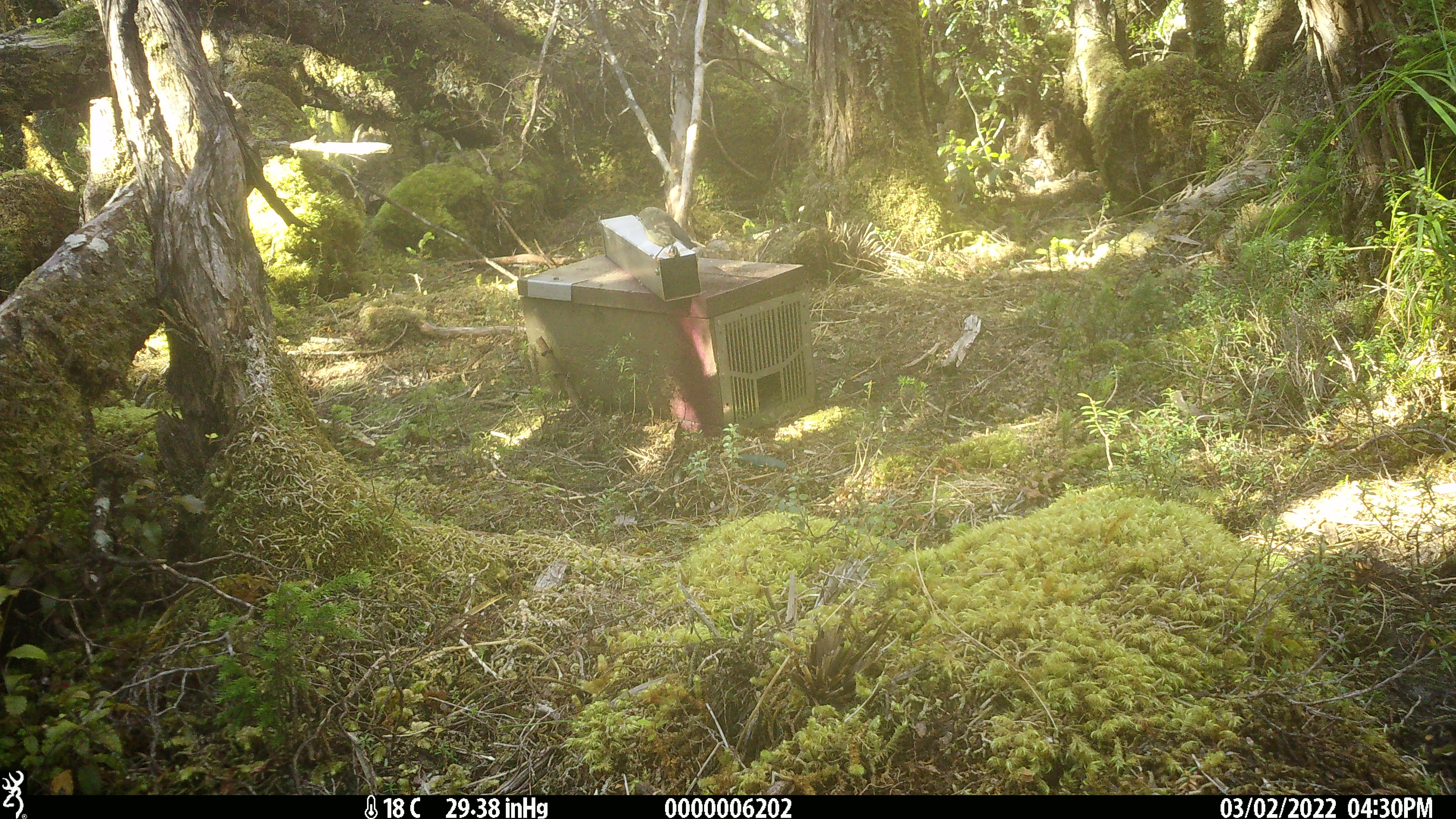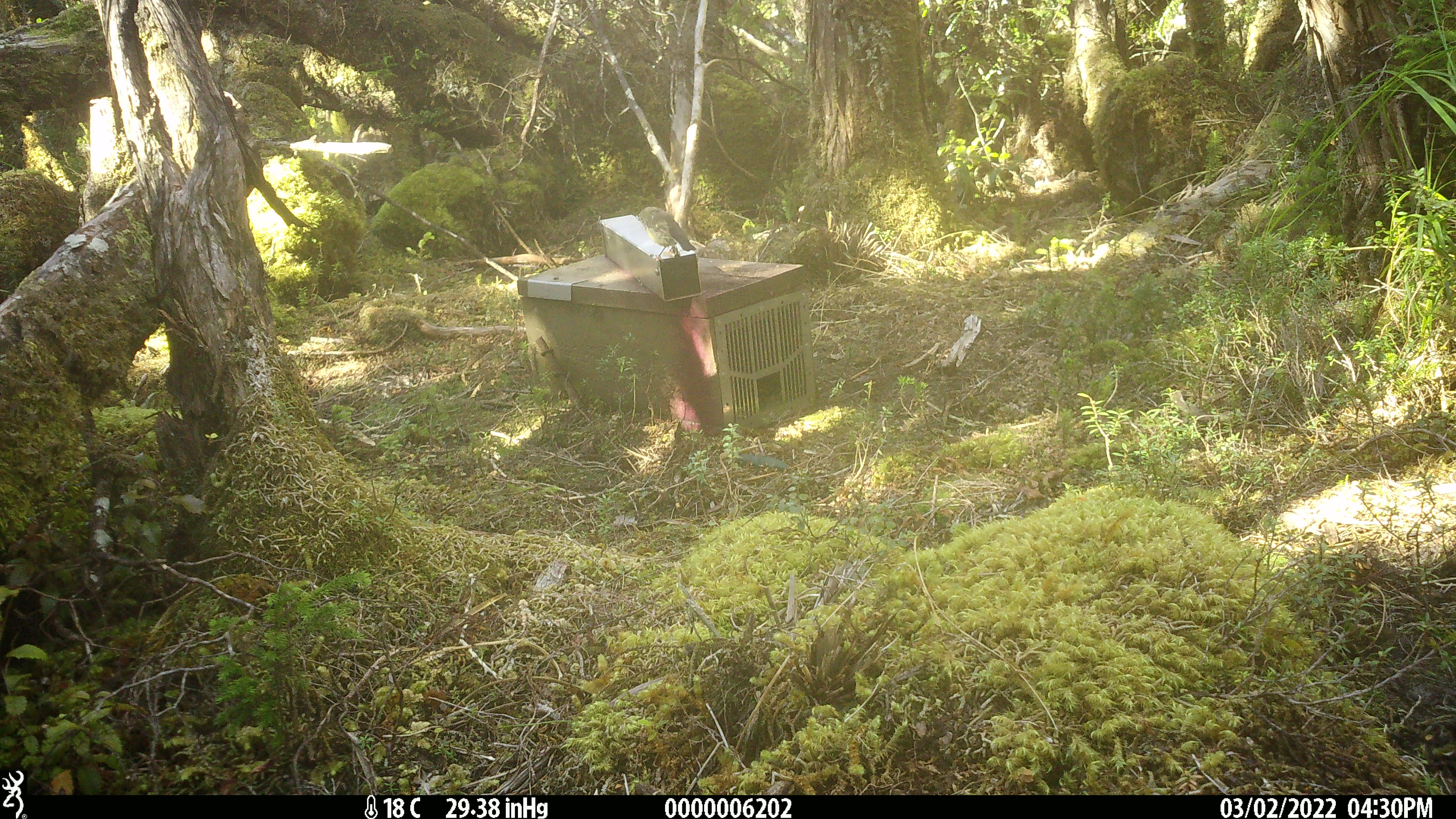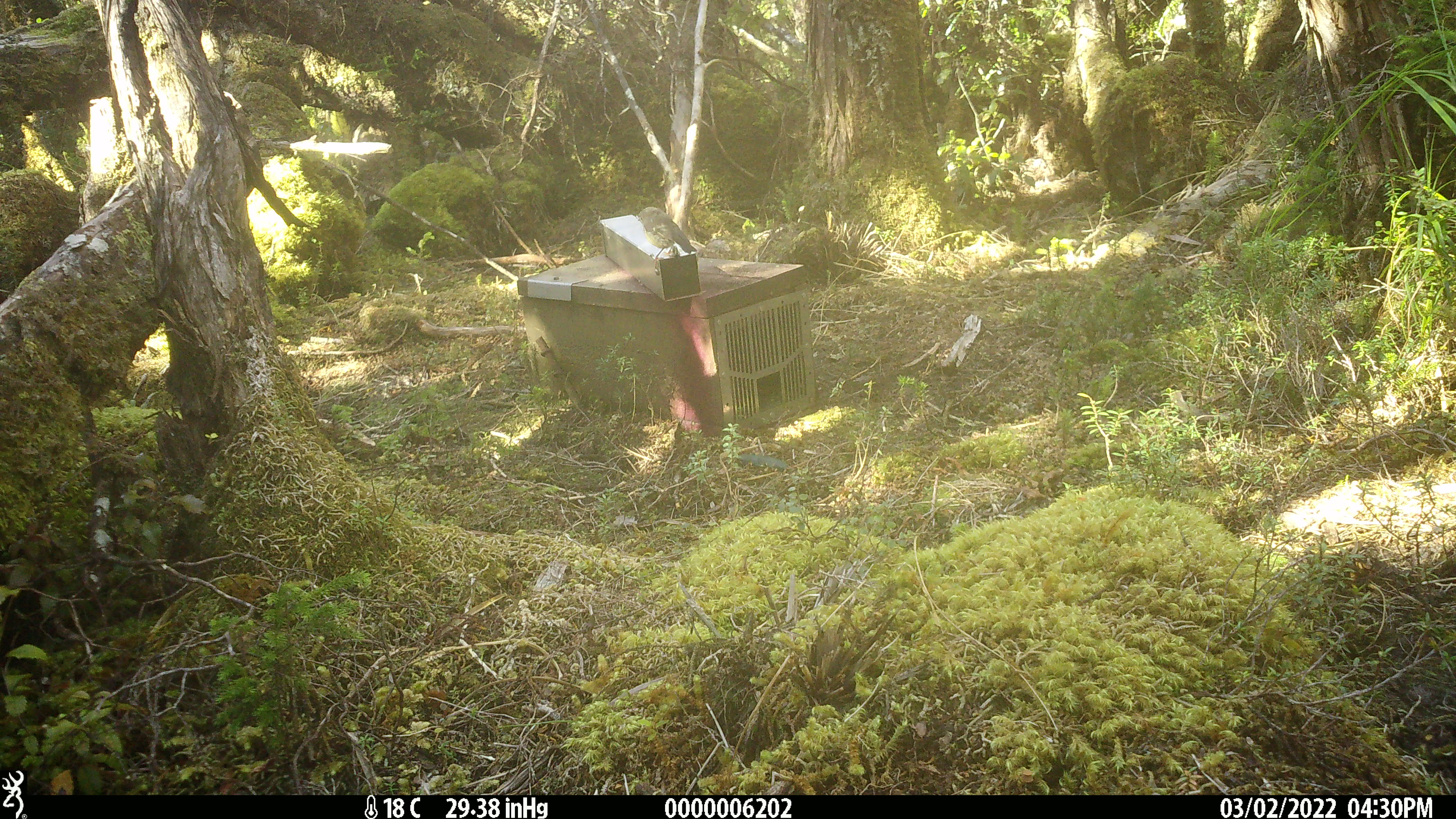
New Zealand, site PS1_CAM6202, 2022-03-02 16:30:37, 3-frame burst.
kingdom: Animalia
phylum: Chordata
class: Aves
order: Passeriformes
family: Petroicidae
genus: Petroica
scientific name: Petroica macrocephala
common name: tomtit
Tomtit (Petroica macrocephala).